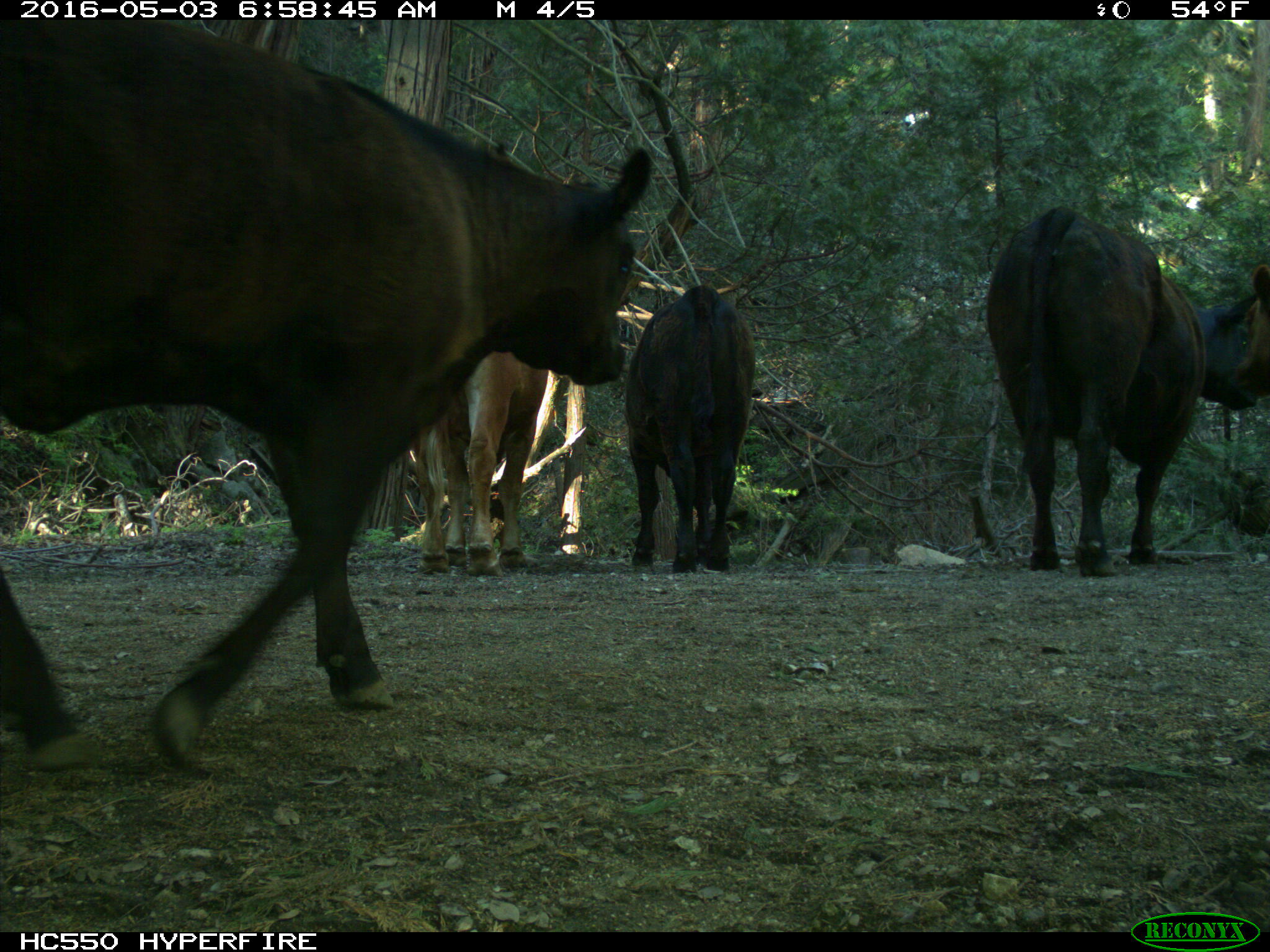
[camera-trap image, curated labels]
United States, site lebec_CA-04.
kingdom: Animalia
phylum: Chordata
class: Mammalia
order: Artiodactyla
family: Bovidae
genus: Bos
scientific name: Bos taurus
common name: domestic cow